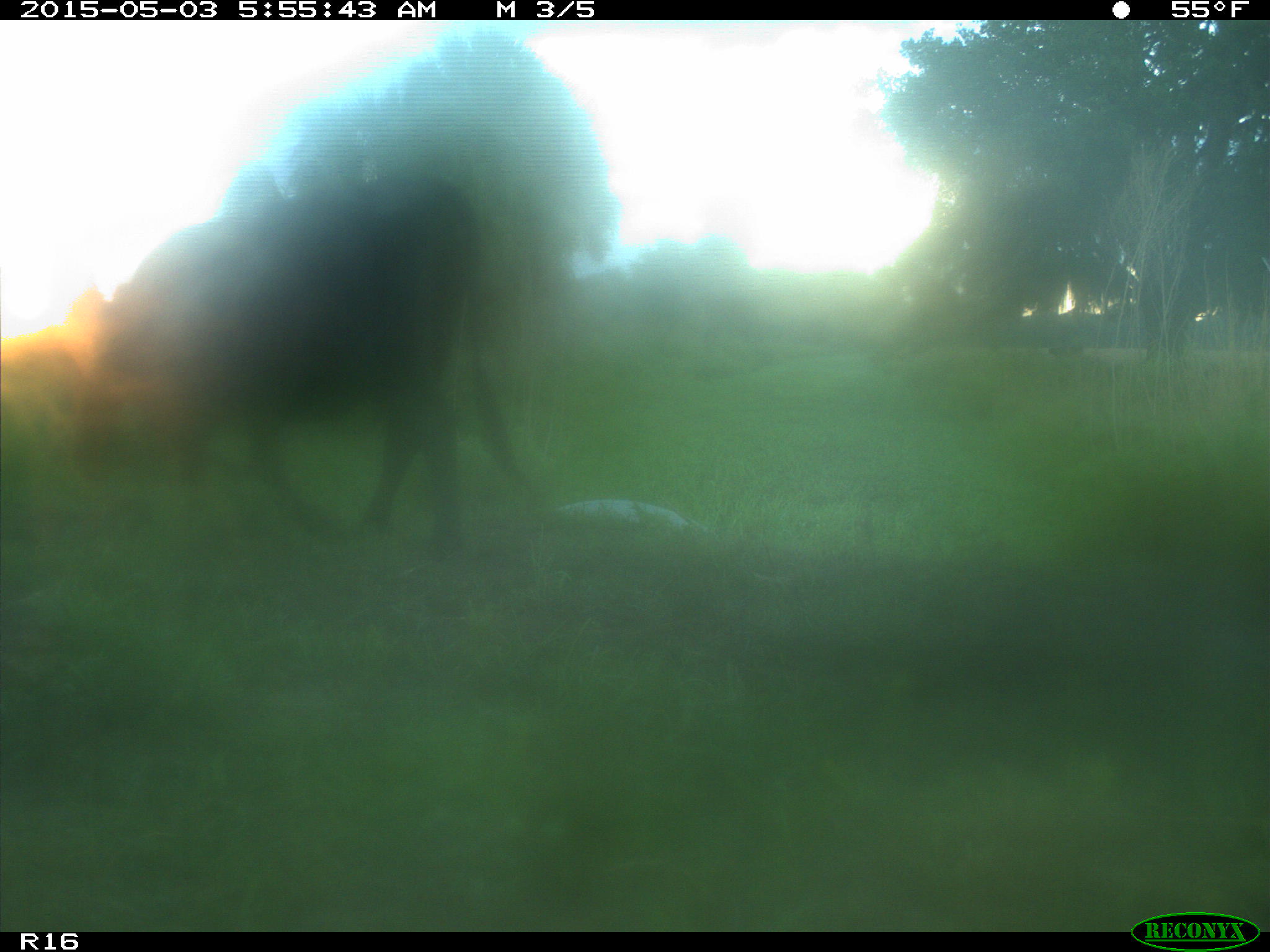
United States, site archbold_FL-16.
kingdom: Animalia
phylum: Chordata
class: Mammalia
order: Artiodactyla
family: Bovidae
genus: Bos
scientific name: Bos taurus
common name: domestic cow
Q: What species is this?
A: Bos taurus (domestic cow).